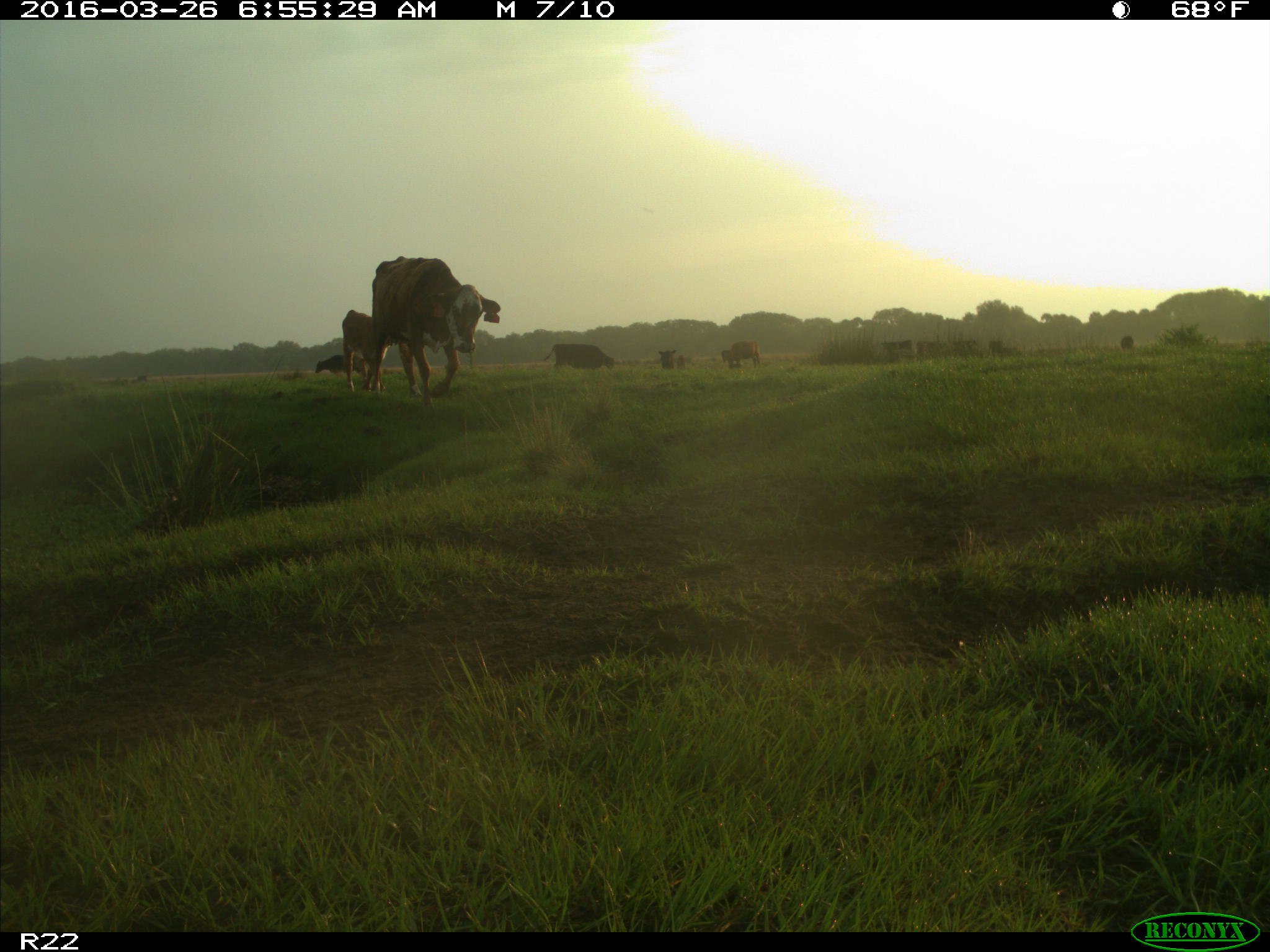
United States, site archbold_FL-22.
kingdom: Animalia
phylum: Chordata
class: Mammalia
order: Artiodactyla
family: Bovidae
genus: Bos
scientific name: Bos taurus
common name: domestic cow